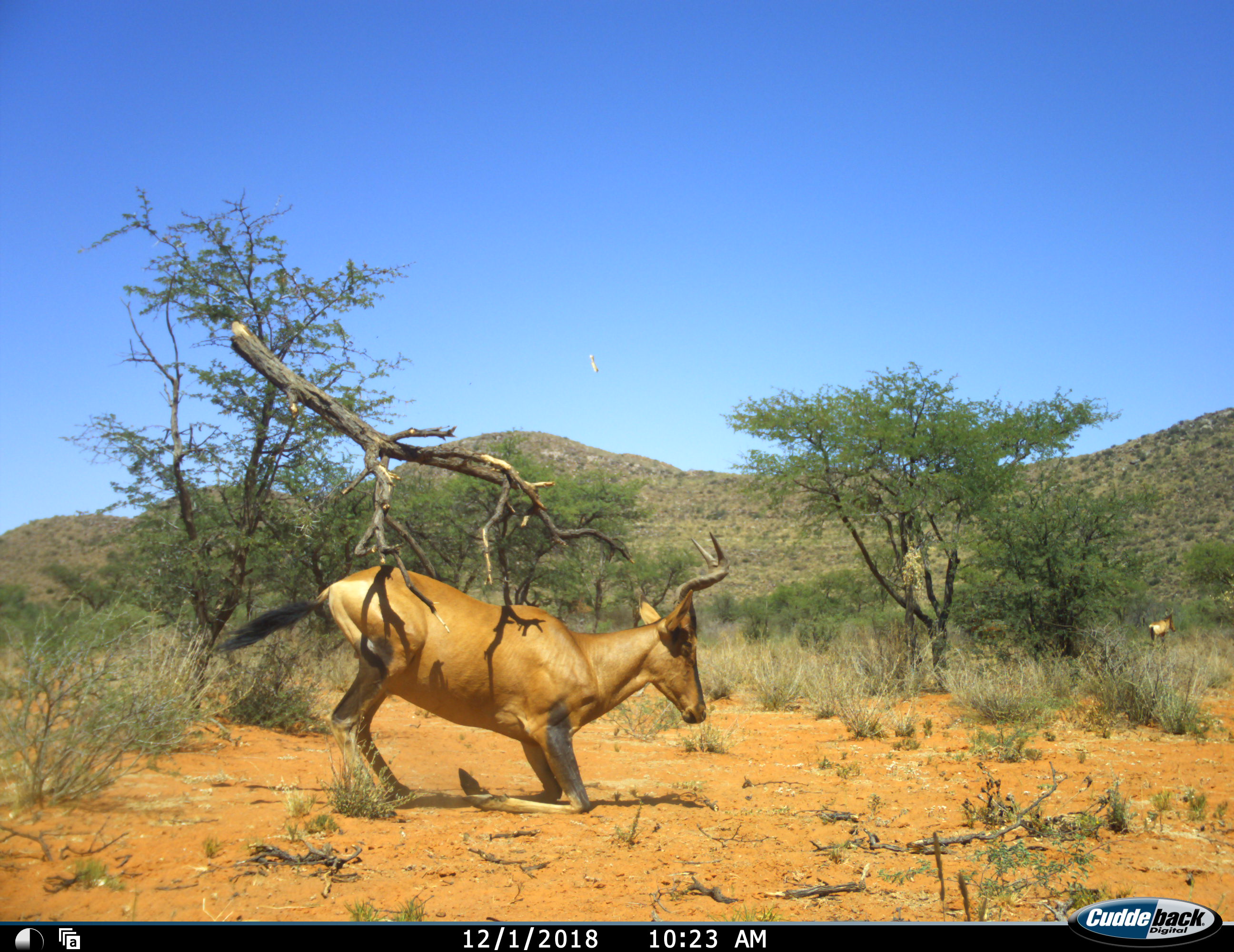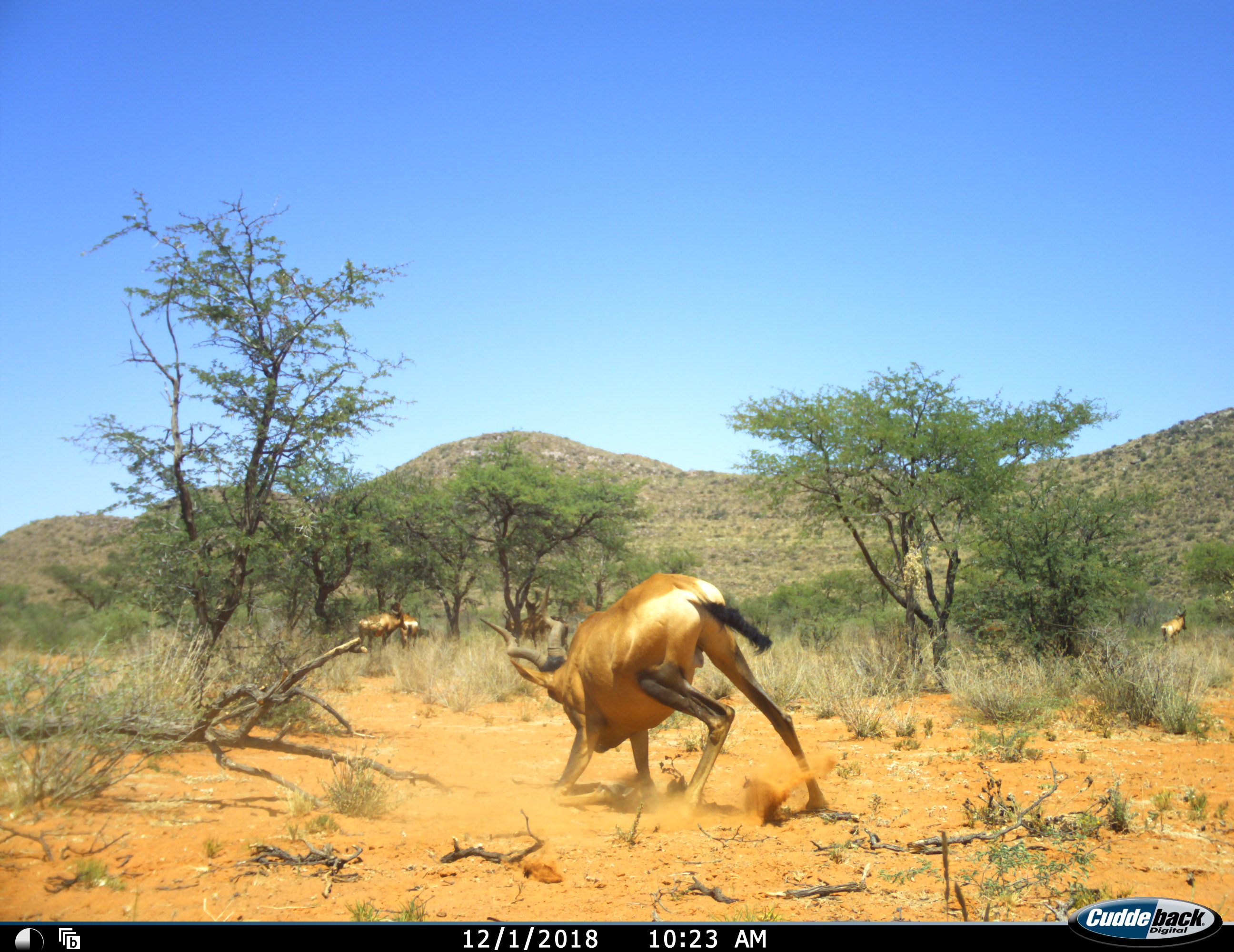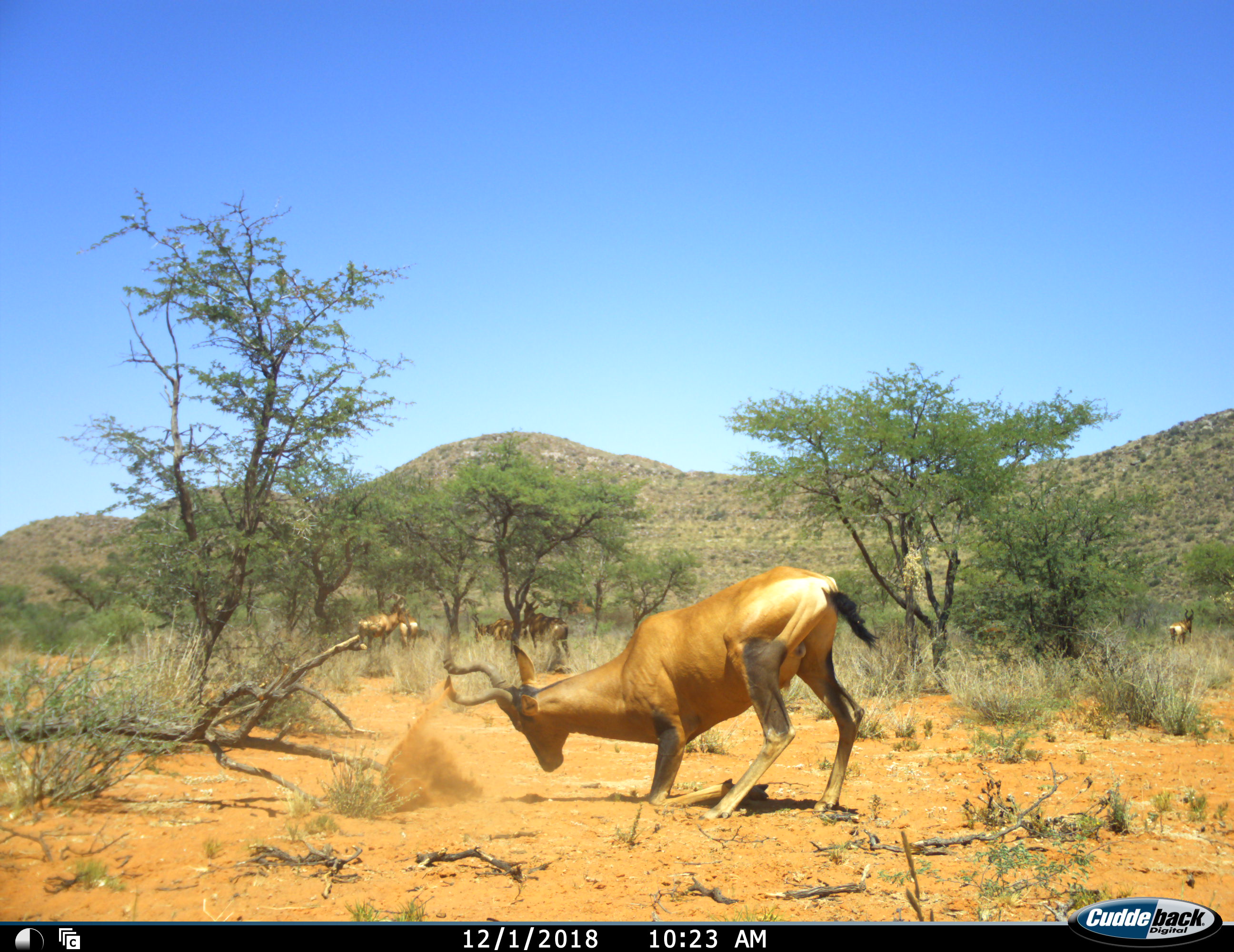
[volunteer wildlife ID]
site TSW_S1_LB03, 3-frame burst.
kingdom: Animalia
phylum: Chordata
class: Mammalia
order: Artiodactyla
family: Bovidae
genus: Alcelaphus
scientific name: Alcelaphus buselaphus caama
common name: red hartebeest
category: hartebeestred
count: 6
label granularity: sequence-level